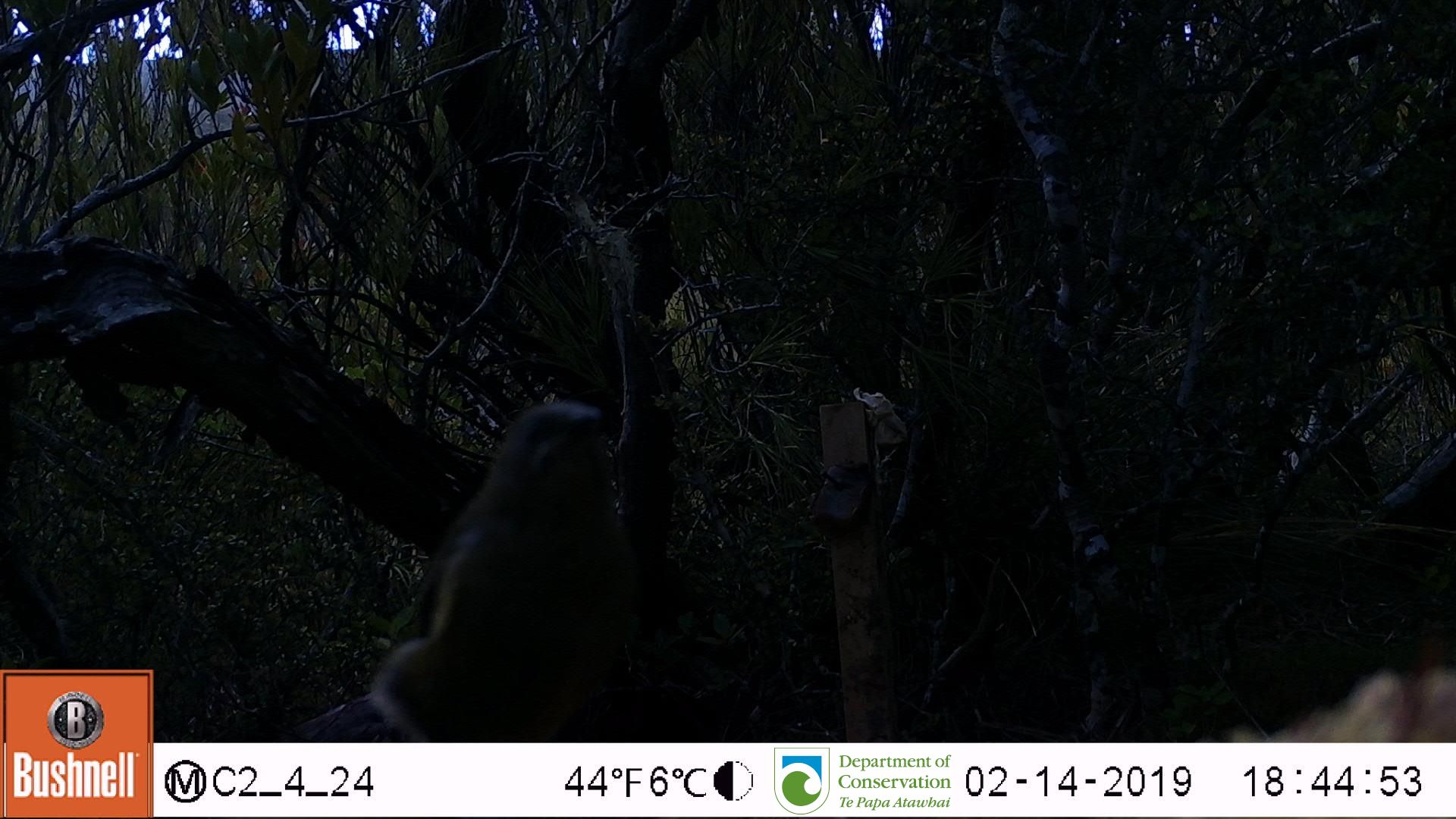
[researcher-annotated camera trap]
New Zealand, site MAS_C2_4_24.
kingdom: Animalia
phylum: Chordata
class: Aves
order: Passeriformes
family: Meliphagidae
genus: Anthornis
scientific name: Anthornis melanura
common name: new zealand bellbird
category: bellbird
Bellbird (new zealand bellbird) (Anthornis melanura).